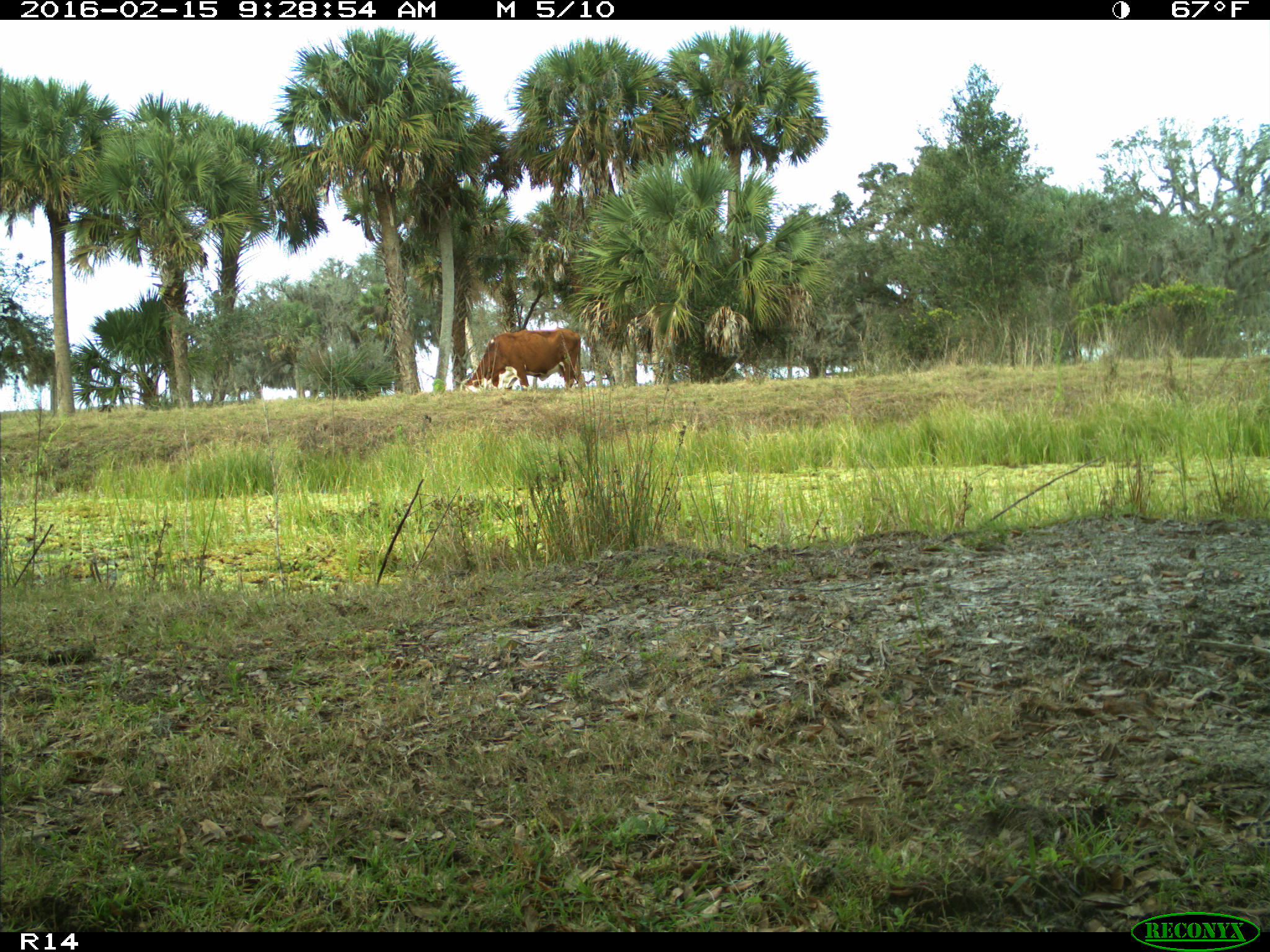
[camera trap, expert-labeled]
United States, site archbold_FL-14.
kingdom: Animalia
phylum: Chordata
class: Mammalia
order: Artiodactyla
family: Bovidae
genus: Bos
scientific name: Bos taurus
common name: domestic cow